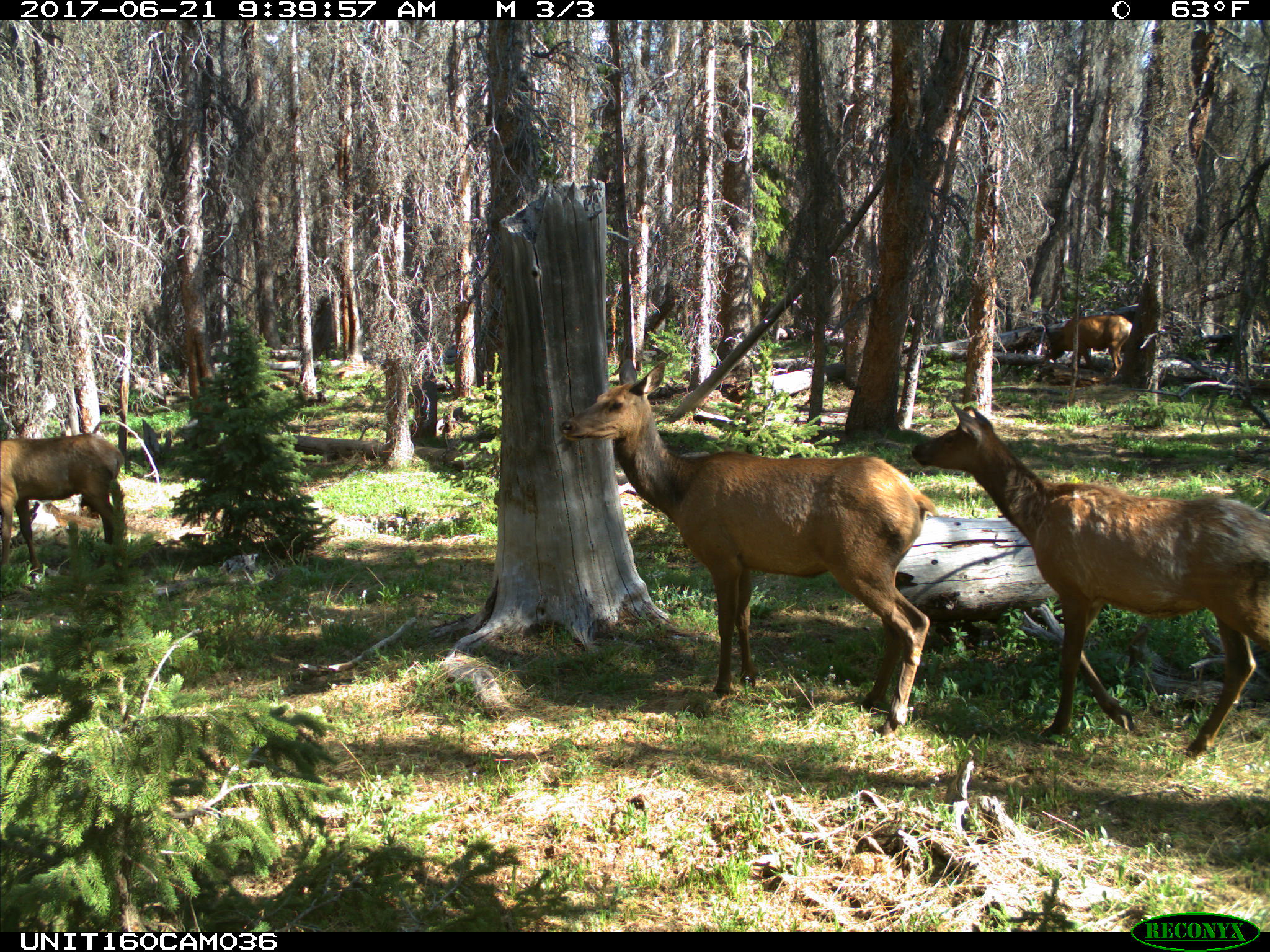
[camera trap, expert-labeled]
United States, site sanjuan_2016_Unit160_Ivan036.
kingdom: Animalia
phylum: Chordata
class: Mammalia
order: Artiodactyla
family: Cervidae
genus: Cervus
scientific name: Cervus elaphus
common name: red deer